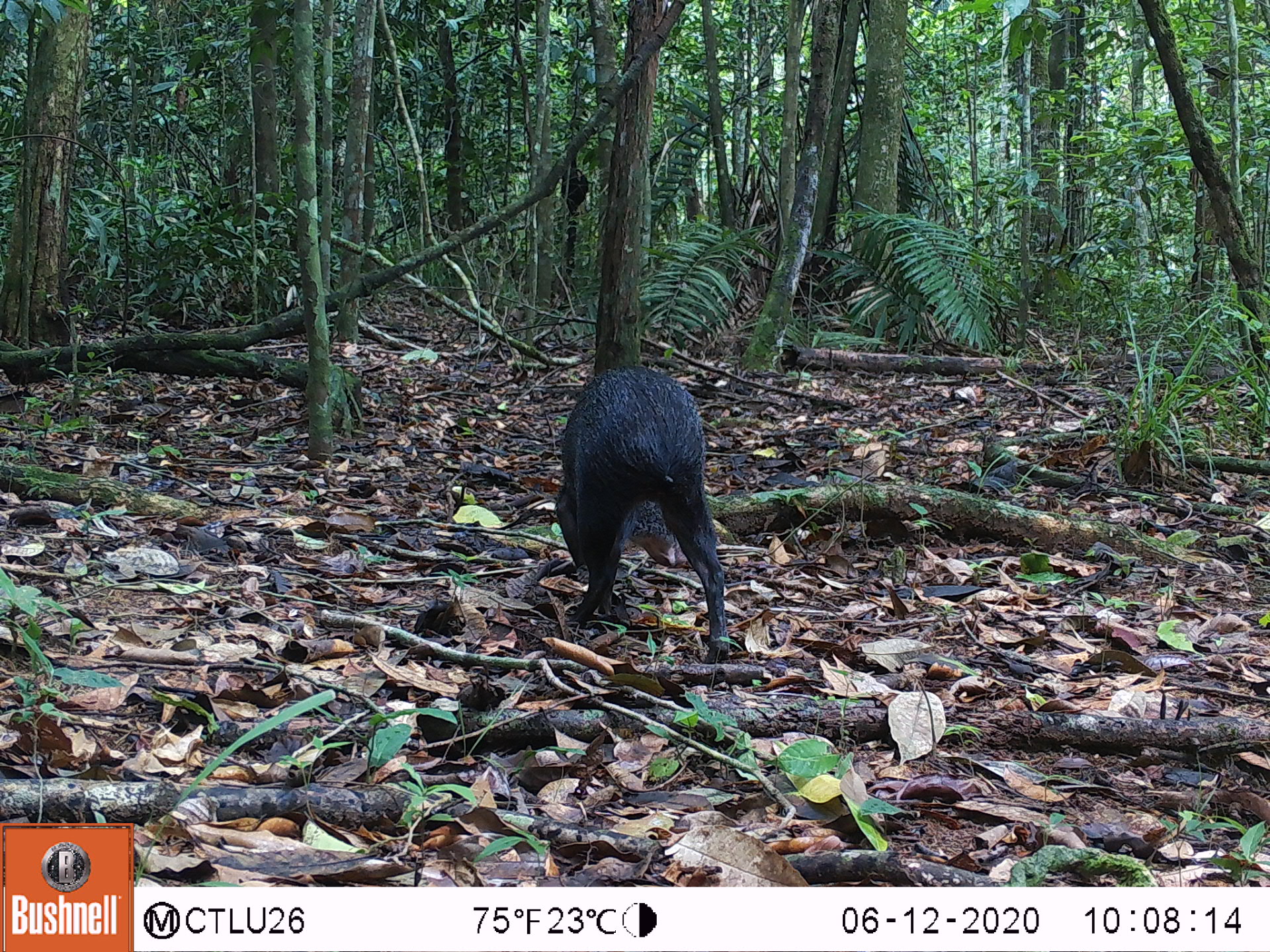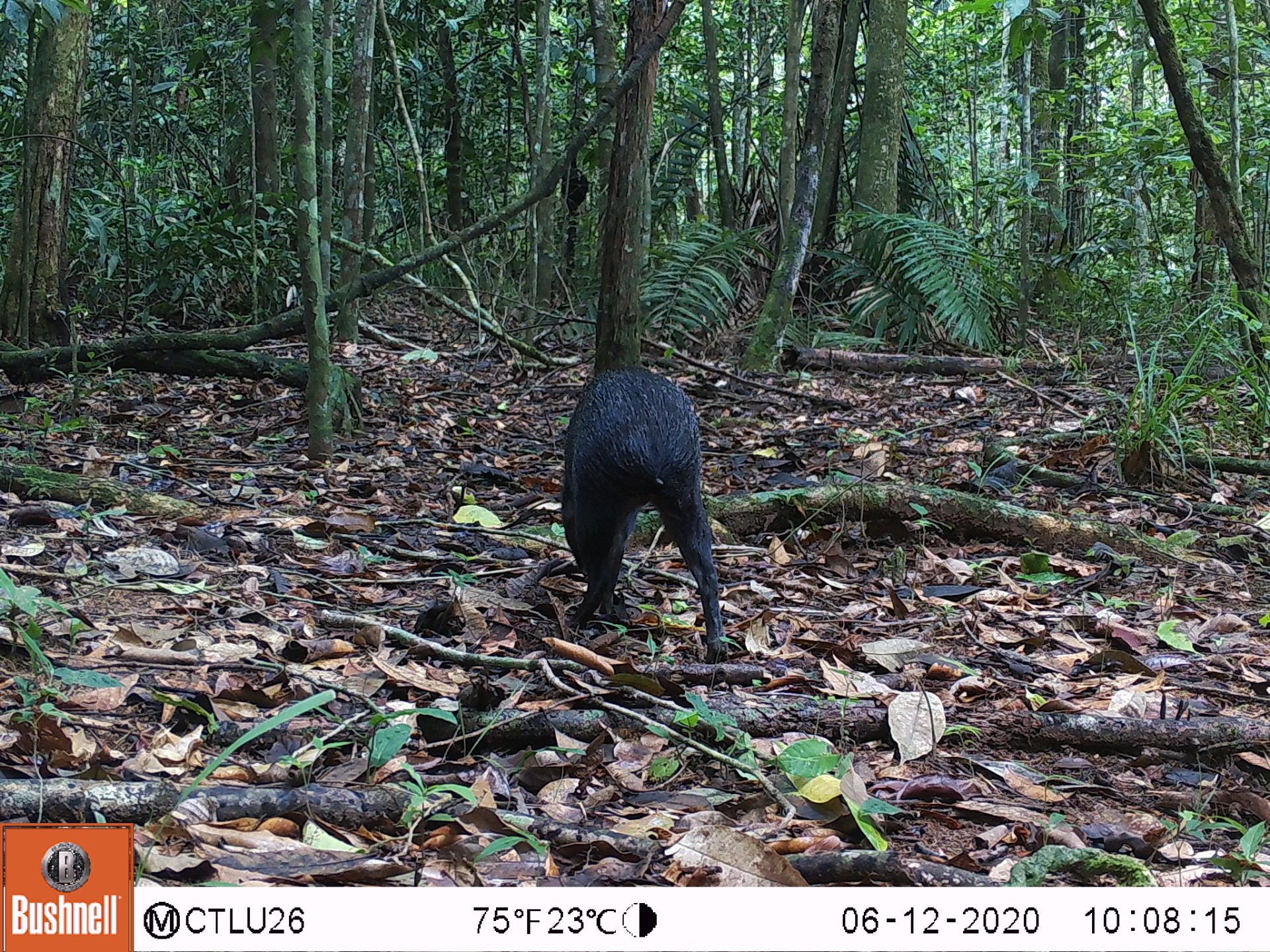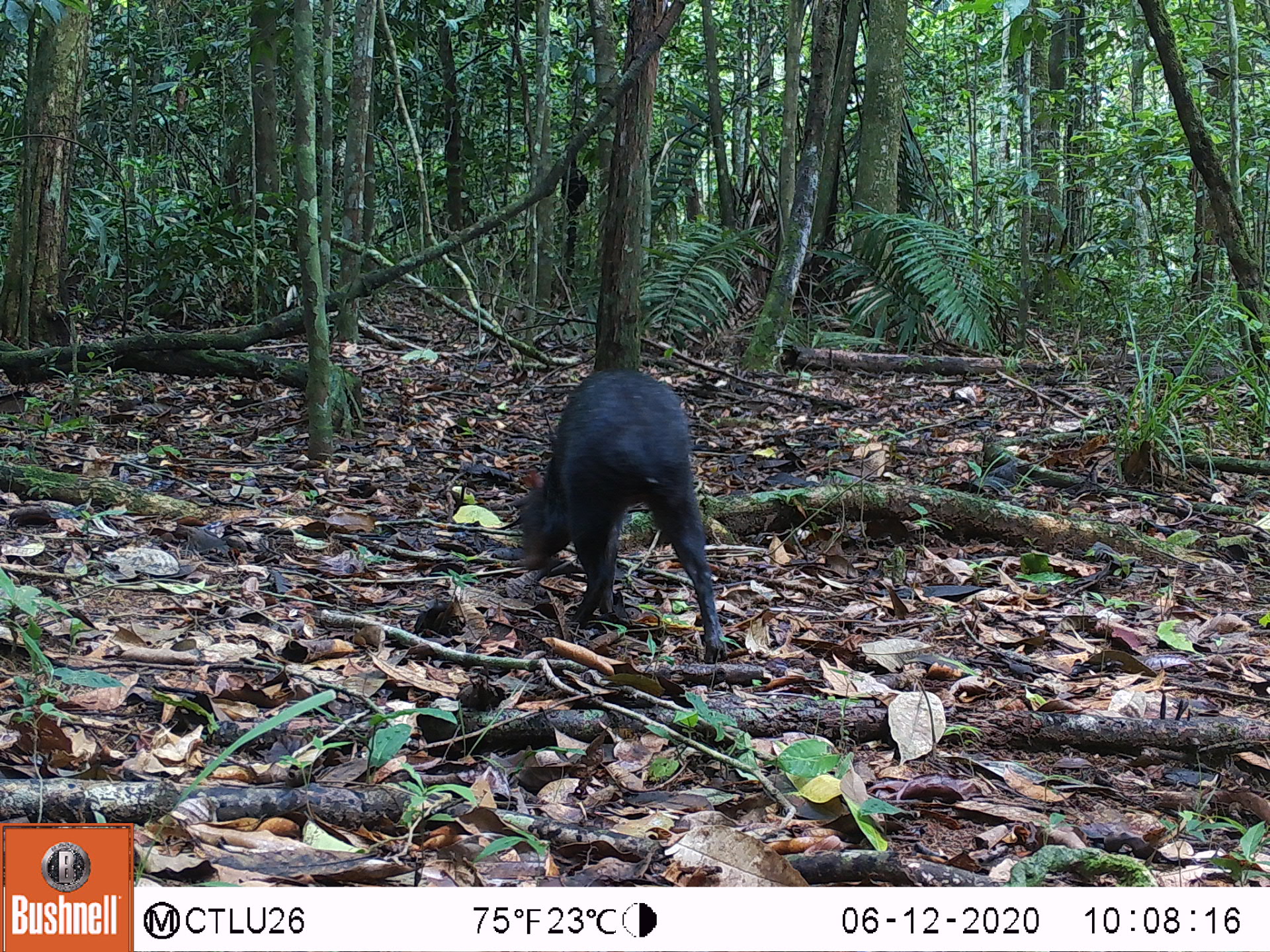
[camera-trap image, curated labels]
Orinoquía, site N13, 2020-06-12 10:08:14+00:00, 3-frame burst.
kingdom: Animalia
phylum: Chordata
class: Mammalia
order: Rodentia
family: Dasyproctidae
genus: Dasyprocta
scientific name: Dasyprocta fuliginosa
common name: black agouti